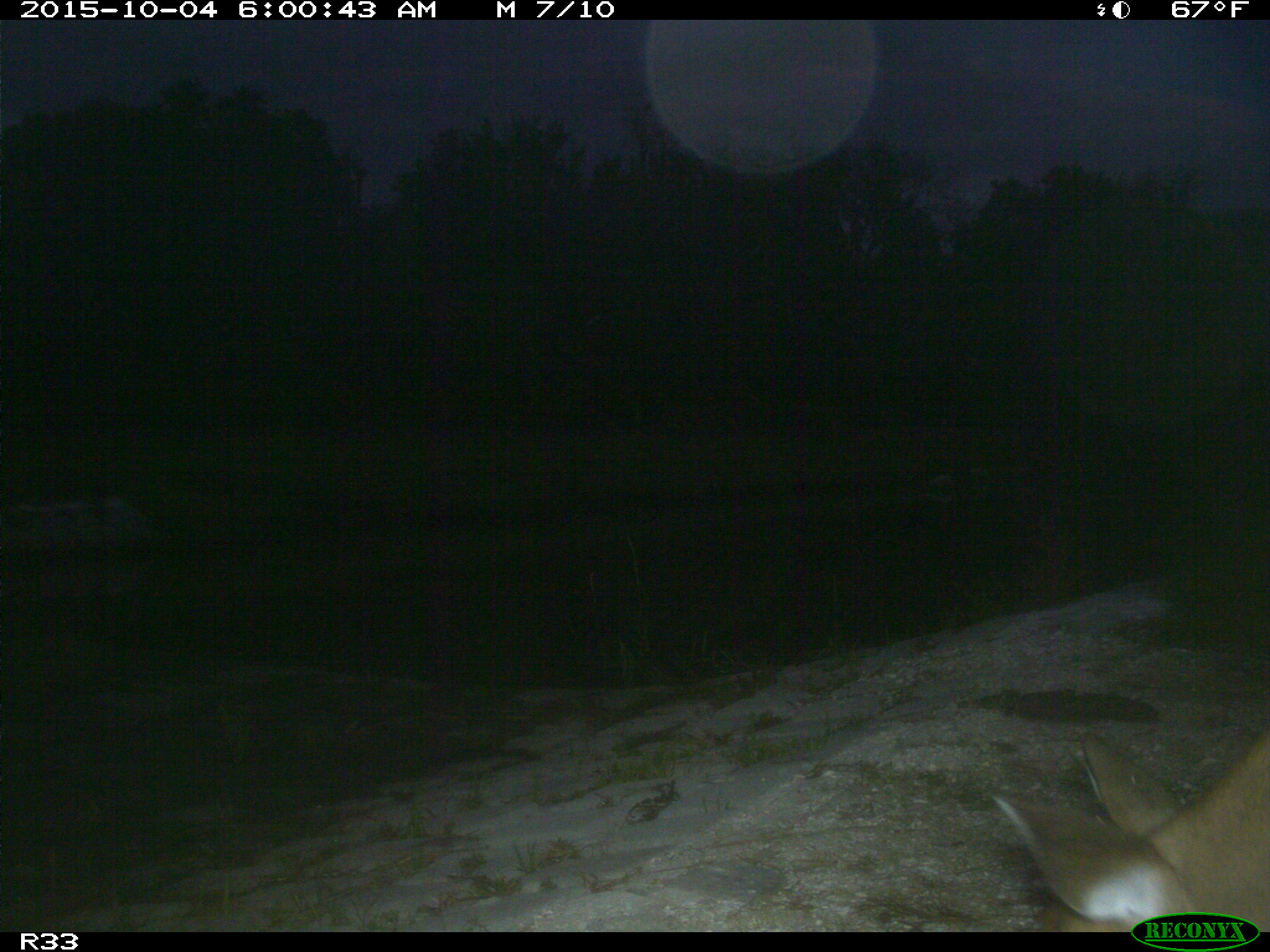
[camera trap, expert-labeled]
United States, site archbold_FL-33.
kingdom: Animalia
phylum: Chordata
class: Mammalia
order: Artiodactyla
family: Cervidae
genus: Odocoileus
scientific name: Odocoileus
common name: deer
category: unidentified deer